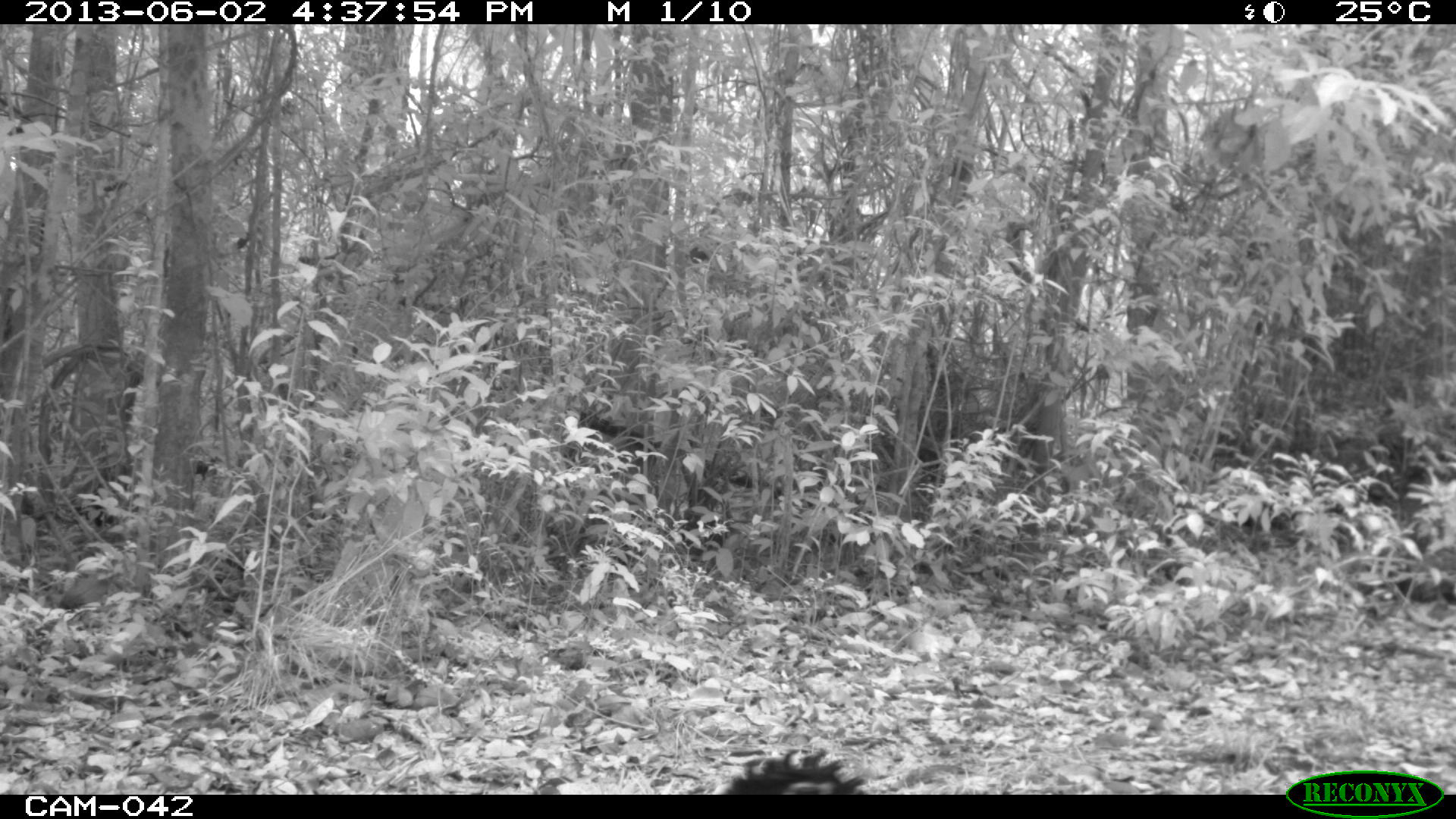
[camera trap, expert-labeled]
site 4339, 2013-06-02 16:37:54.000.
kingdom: Animalia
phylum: Chordata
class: Aves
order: Galliformes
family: Cracidae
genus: Crax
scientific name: Crax rubra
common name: great curassow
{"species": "Crax rubra (great curassow)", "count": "1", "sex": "female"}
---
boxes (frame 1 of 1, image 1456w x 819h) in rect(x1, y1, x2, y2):
crax rubra: rect(723, 746, 867, 794)